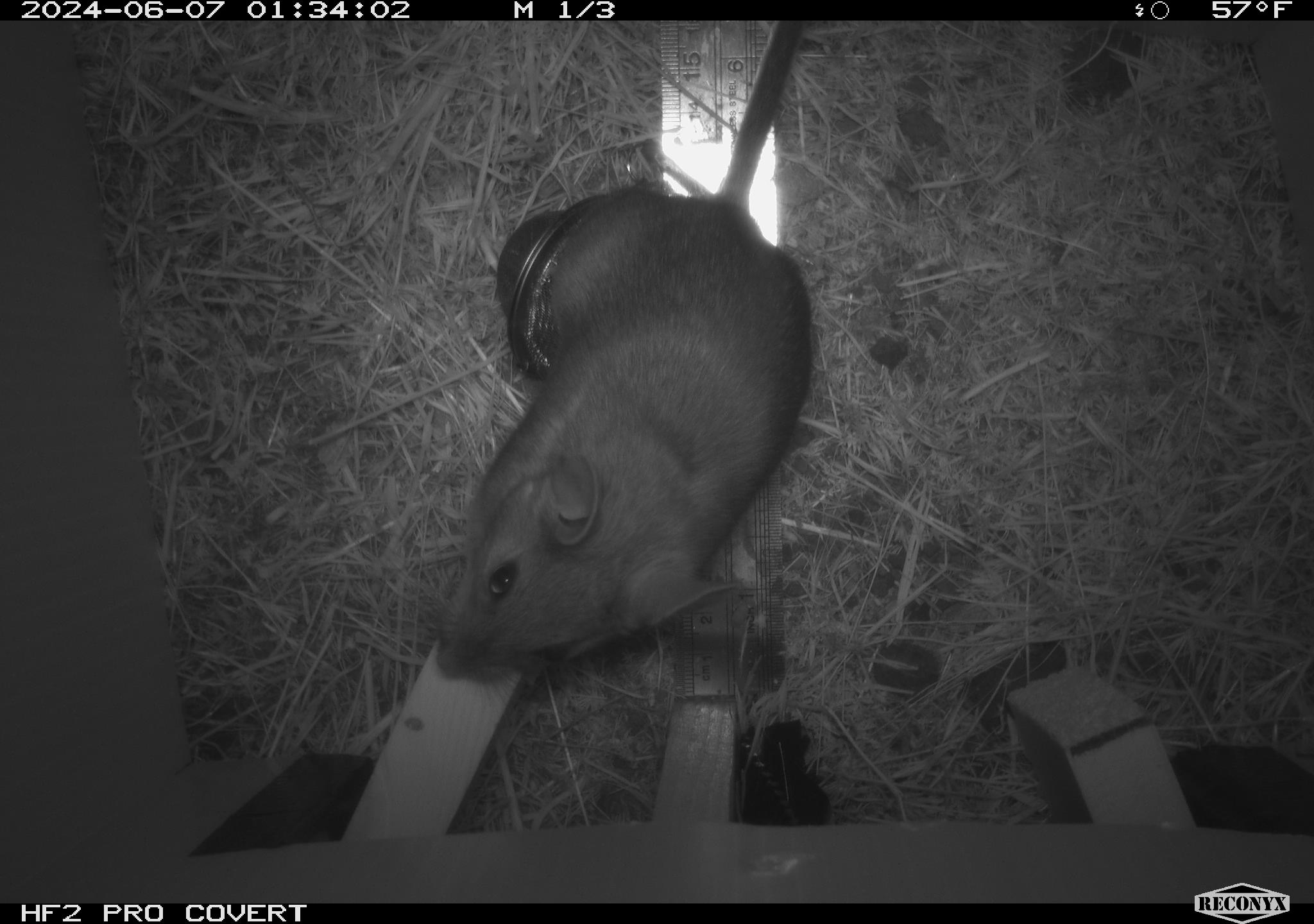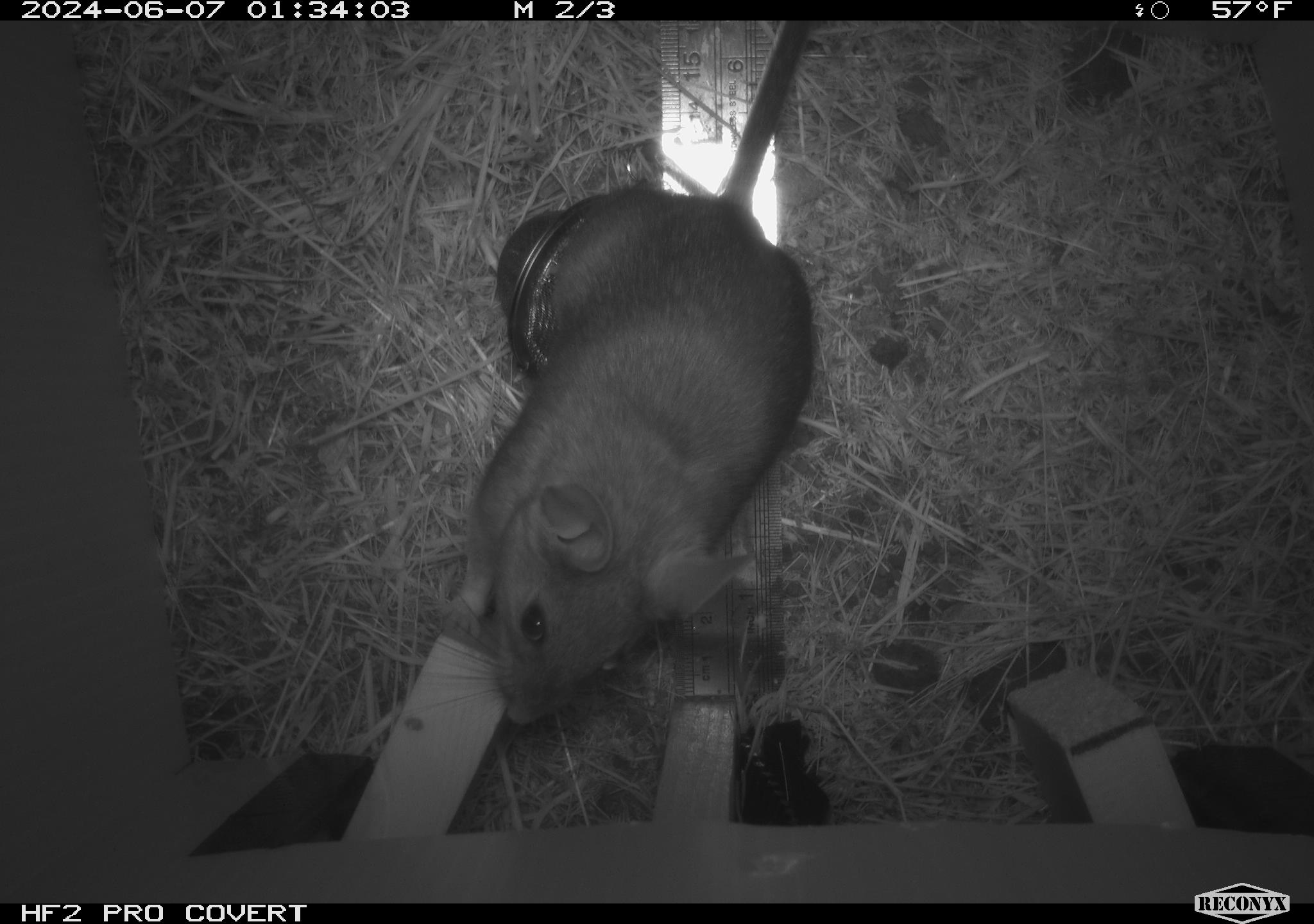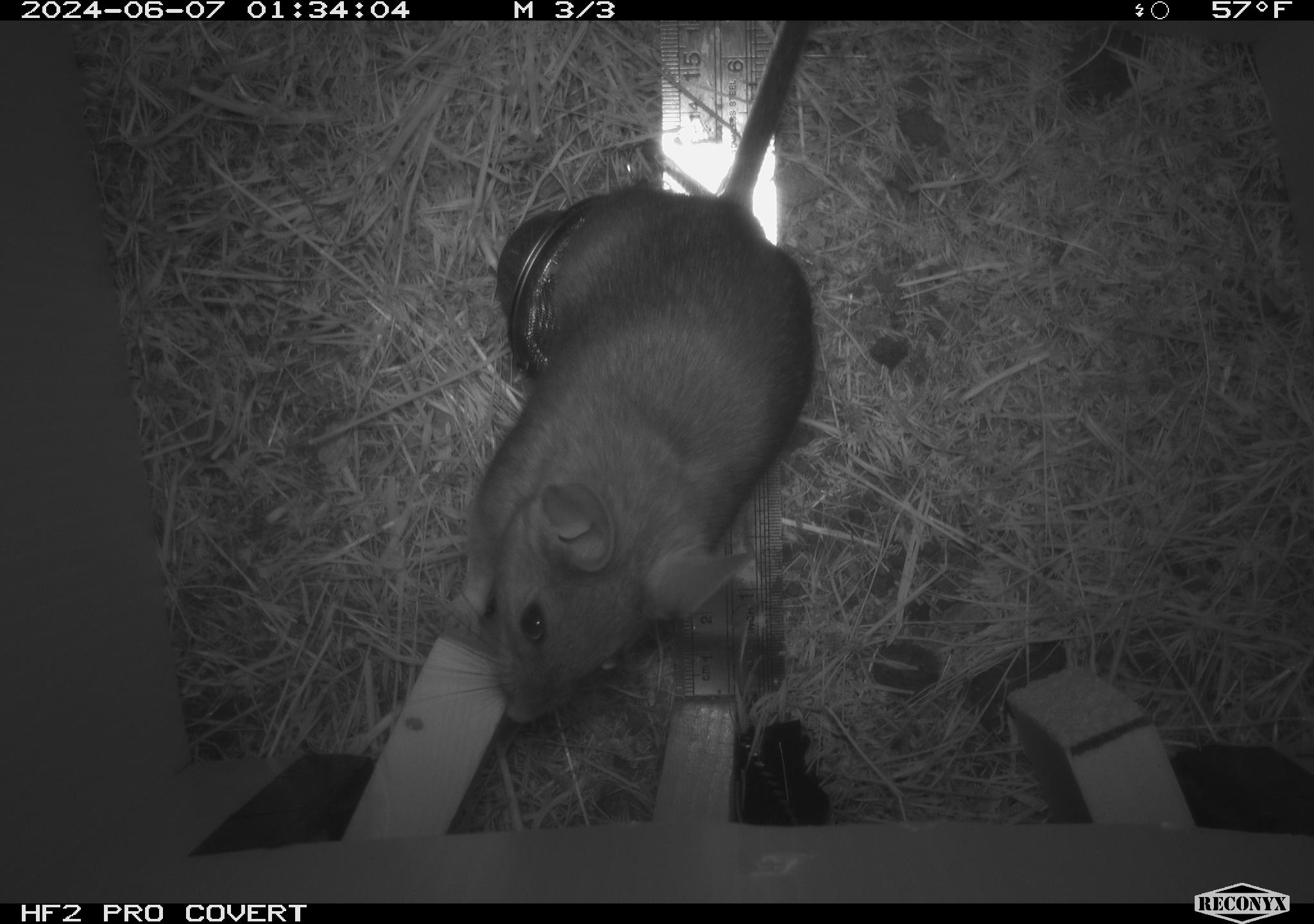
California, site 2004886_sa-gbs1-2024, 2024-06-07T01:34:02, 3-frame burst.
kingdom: Animalia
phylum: Chordata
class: Mammalia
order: Rodentia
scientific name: Rodentia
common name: woodrat or rat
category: woodrat or rat species